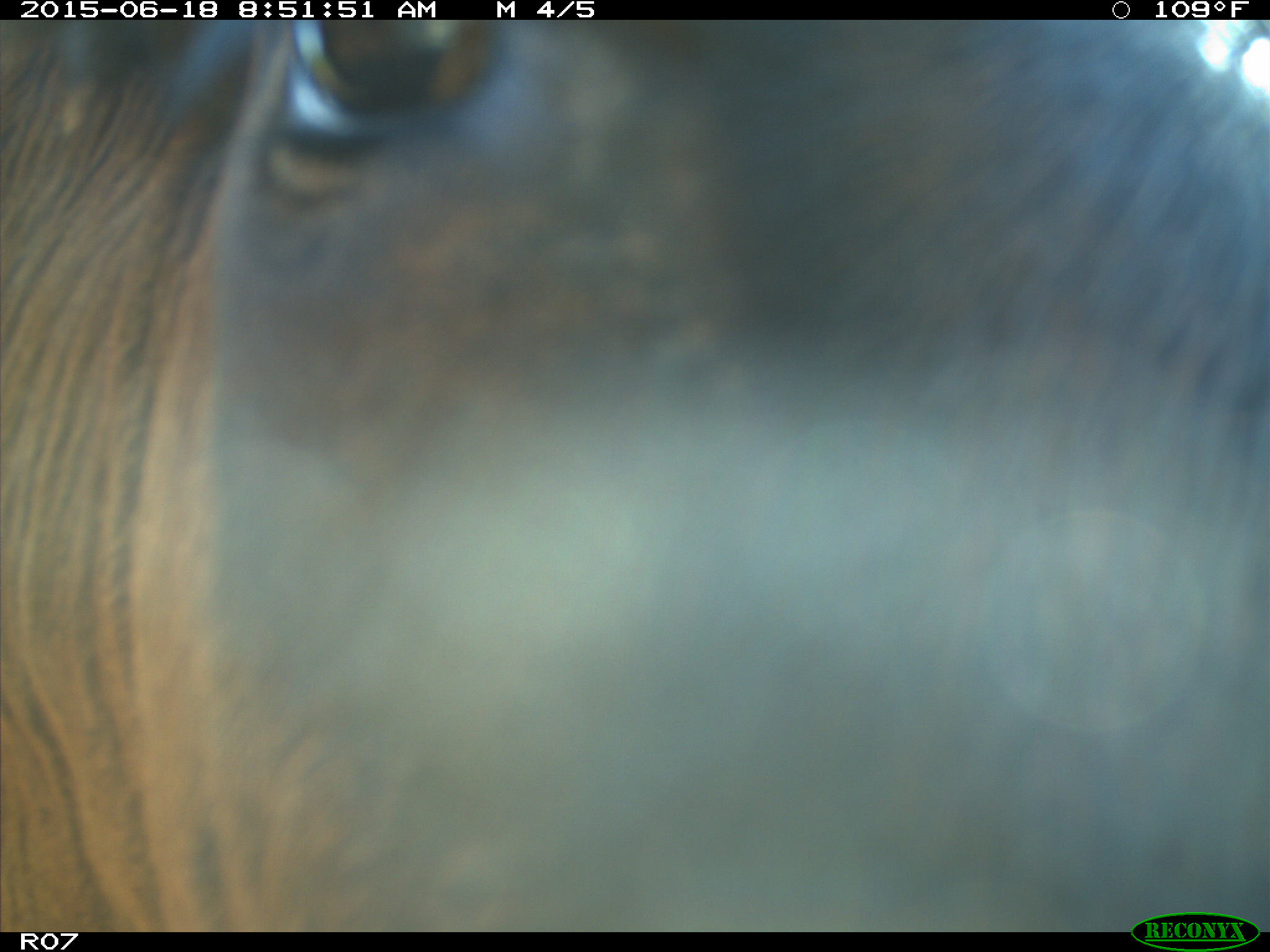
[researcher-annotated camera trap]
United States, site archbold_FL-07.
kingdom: Animalia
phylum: Chordata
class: Mammalia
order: Artiodactyla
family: Bovidae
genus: Bos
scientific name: Bos taurus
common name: domestic cow